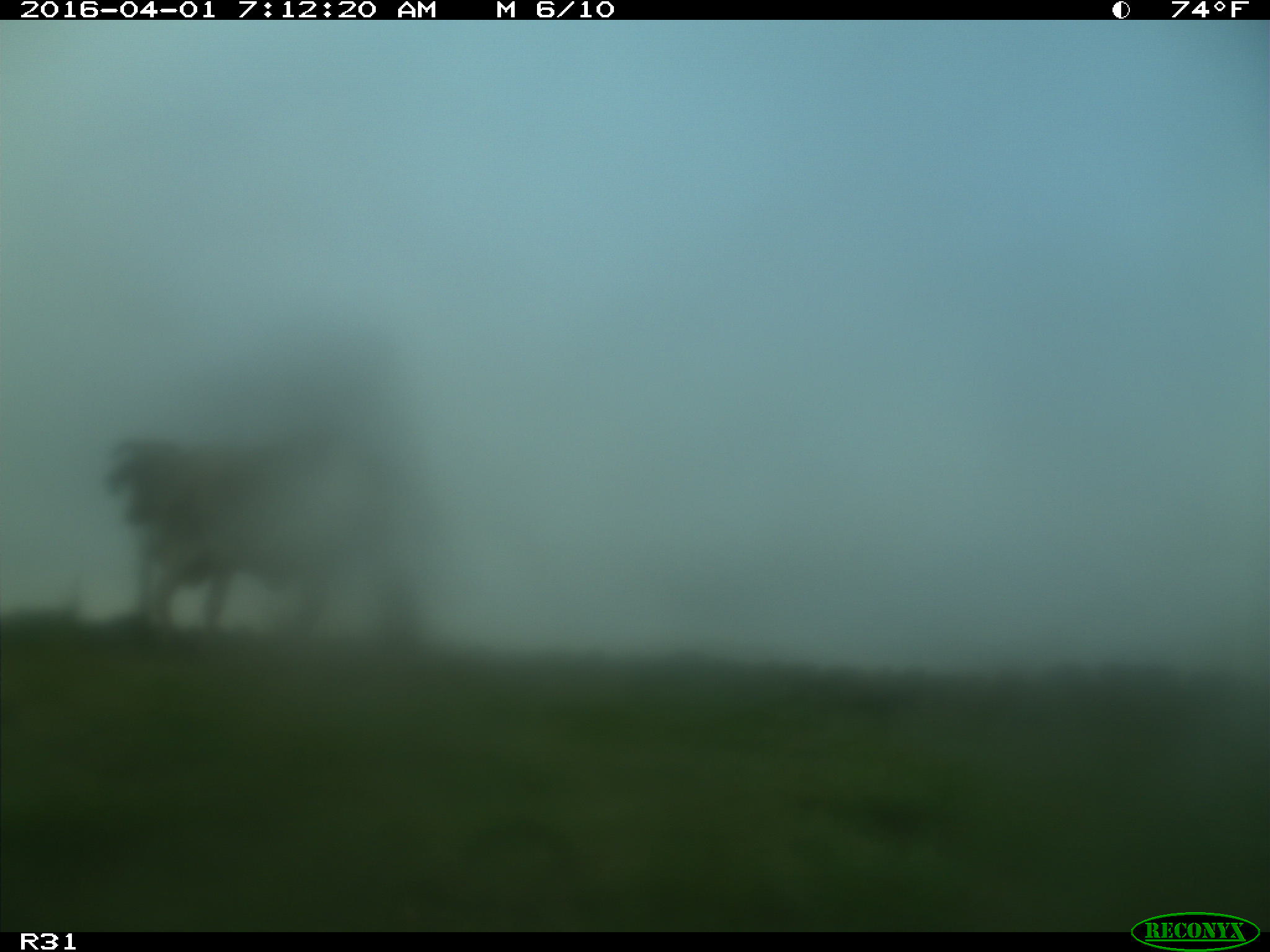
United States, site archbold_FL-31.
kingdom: Animalia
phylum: Chordata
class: Mammalia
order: Artiodactyla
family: Bovidae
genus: Bos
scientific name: Bos taurus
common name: domestic cow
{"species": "Bos taurus (domestic cow)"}